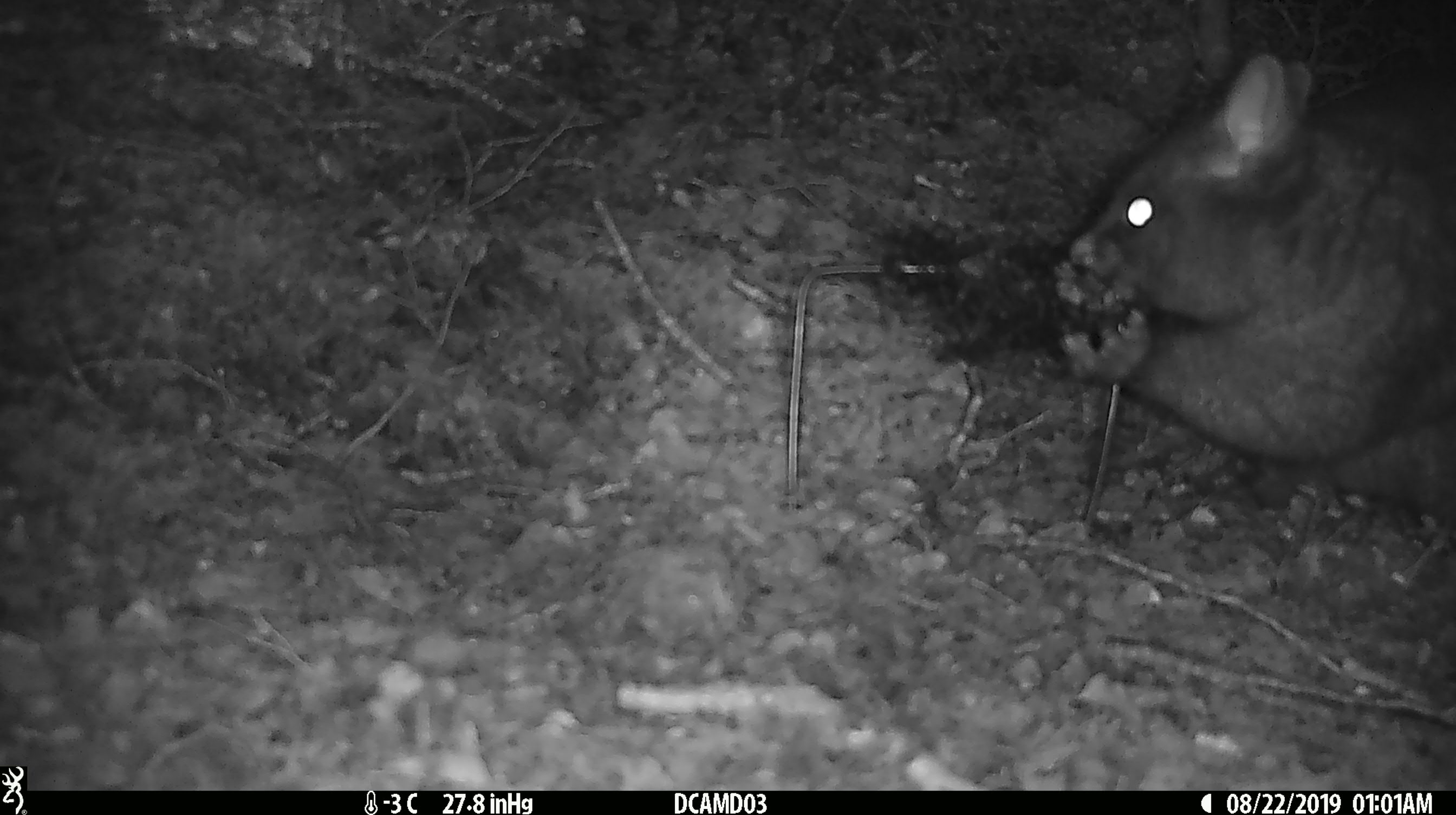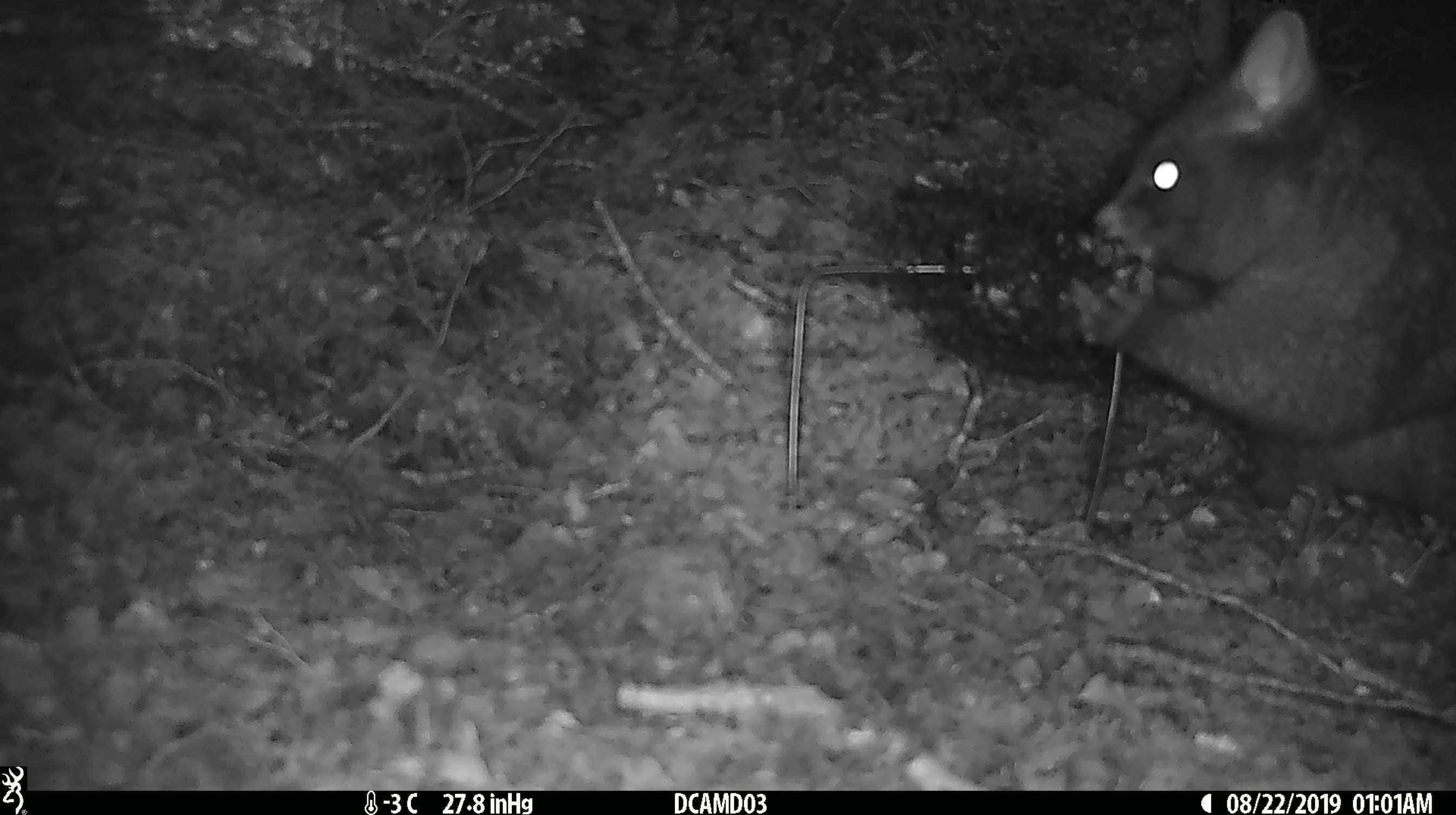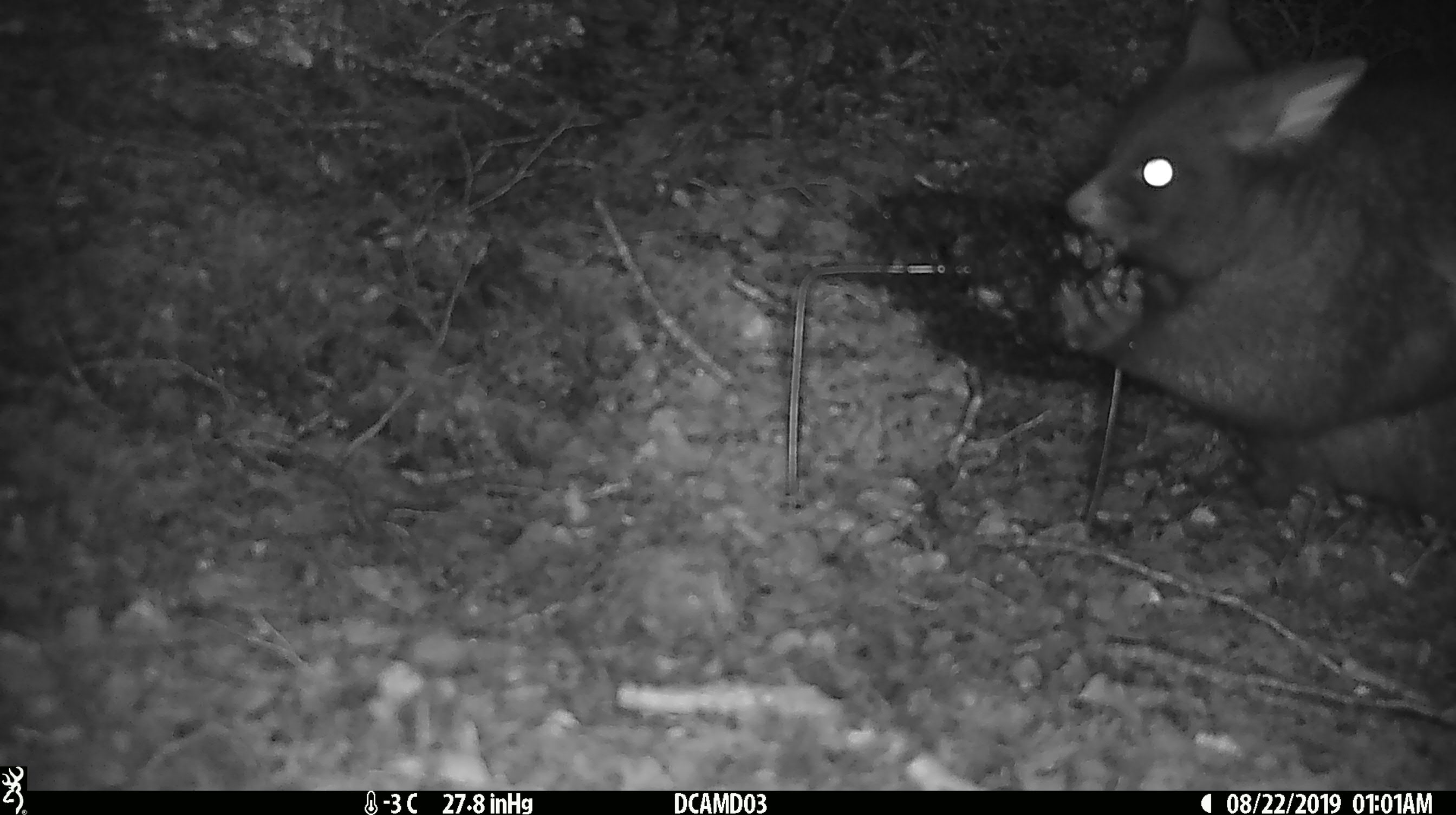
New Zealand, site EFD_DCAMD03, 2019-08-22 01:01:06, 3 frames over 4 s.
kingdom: Animalia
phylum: Chordata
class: Mammalia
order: Diprotodontia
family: Phalangeridae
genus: Trichosurus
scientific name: Trichosurus vulpecula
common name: common brushtail possum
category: possum